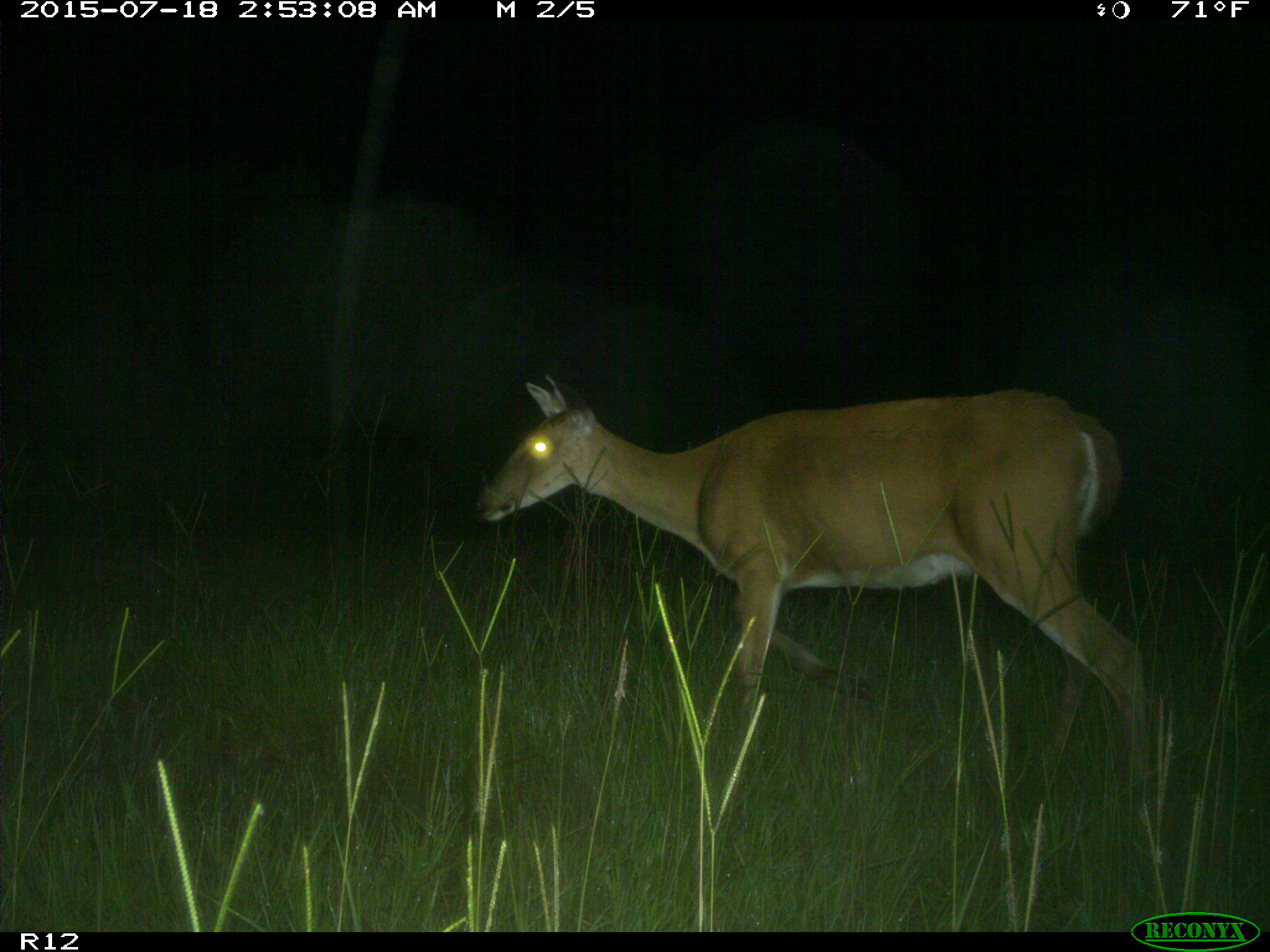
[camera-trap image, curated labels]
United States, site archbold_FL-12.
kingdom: Animalia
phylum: Chordata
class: Mammalia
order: Artiodactyla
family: Cervidae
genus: Odocoileus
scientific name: Odocoileus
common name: deer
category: unidentified deer